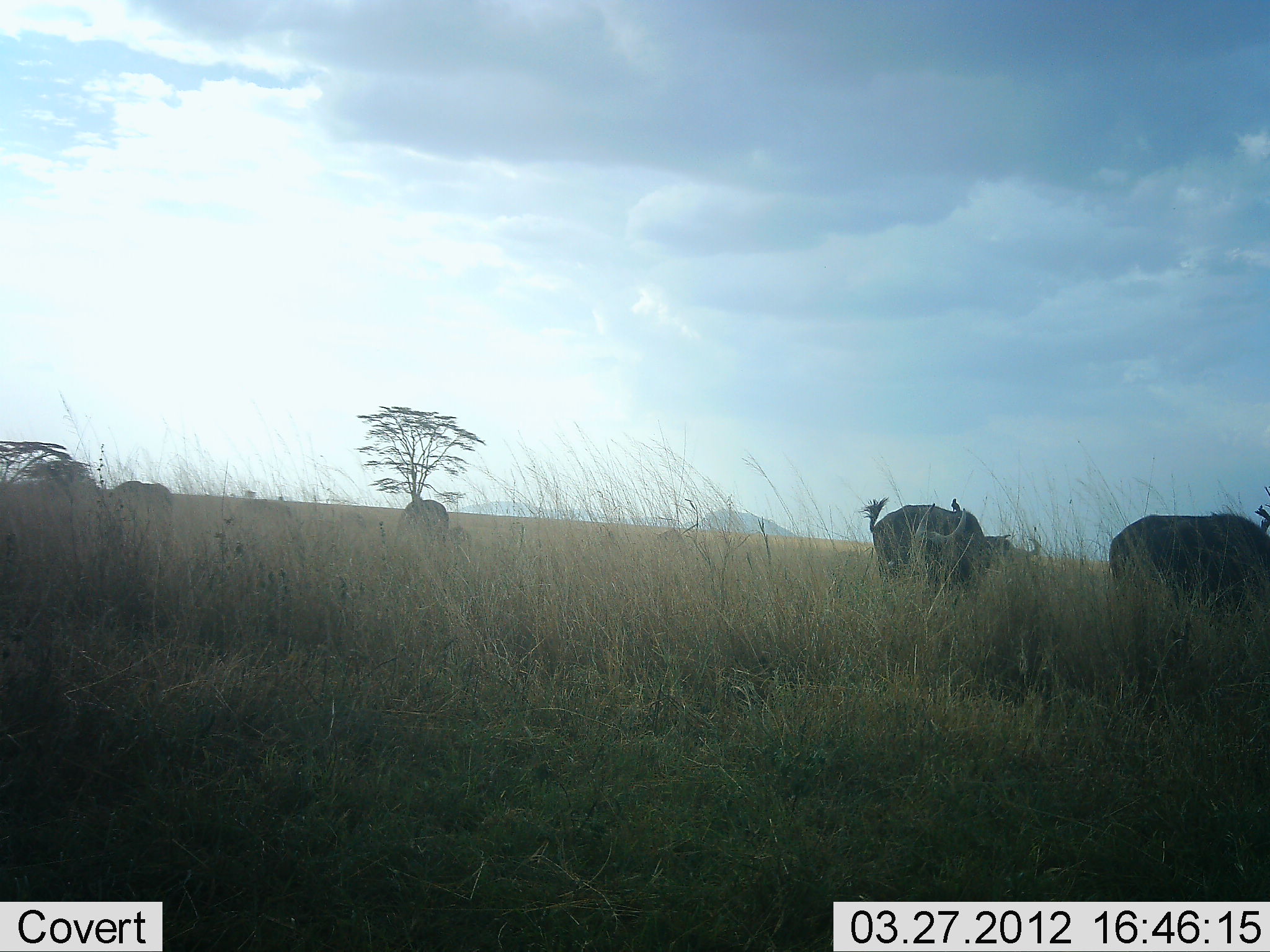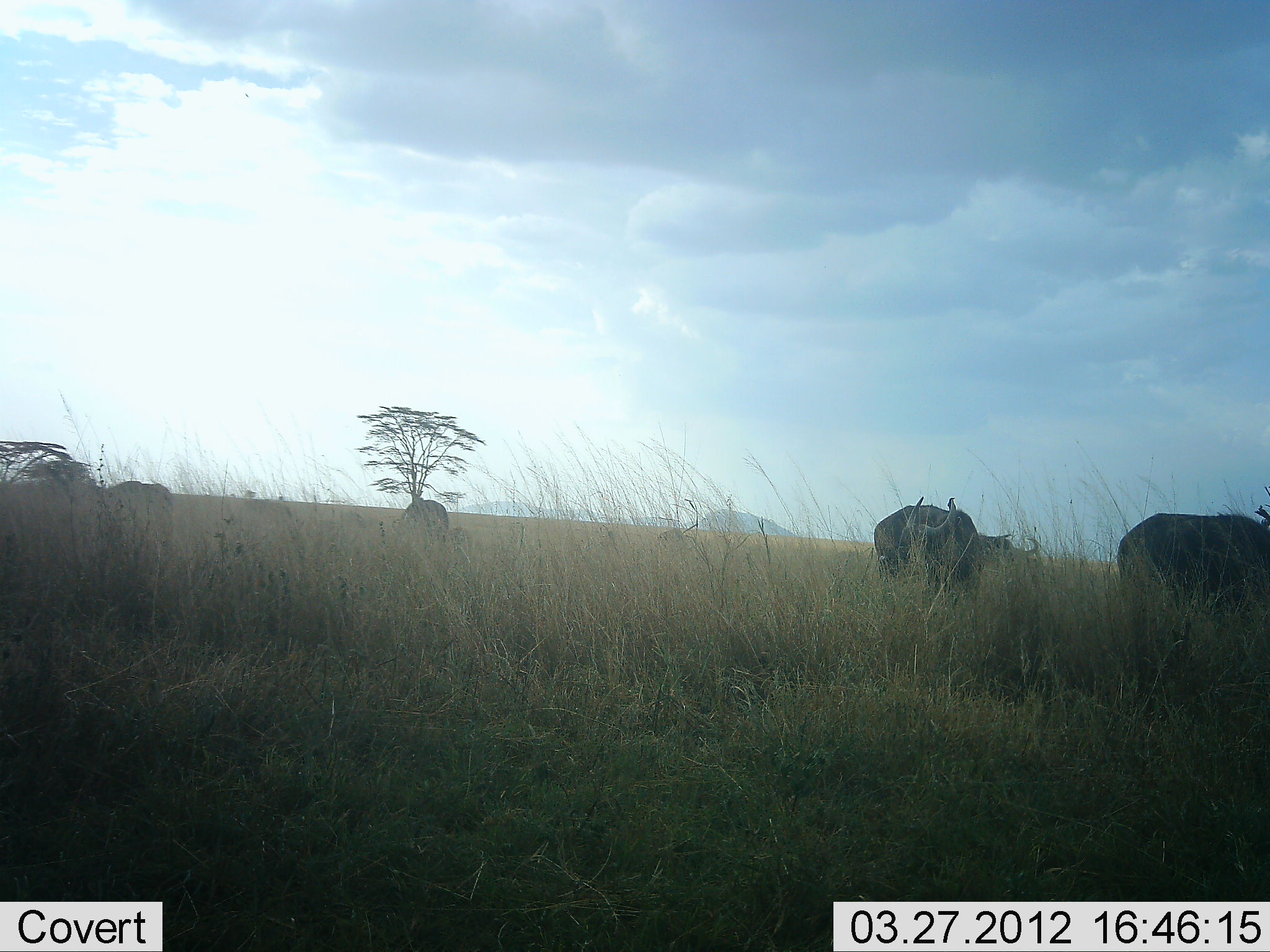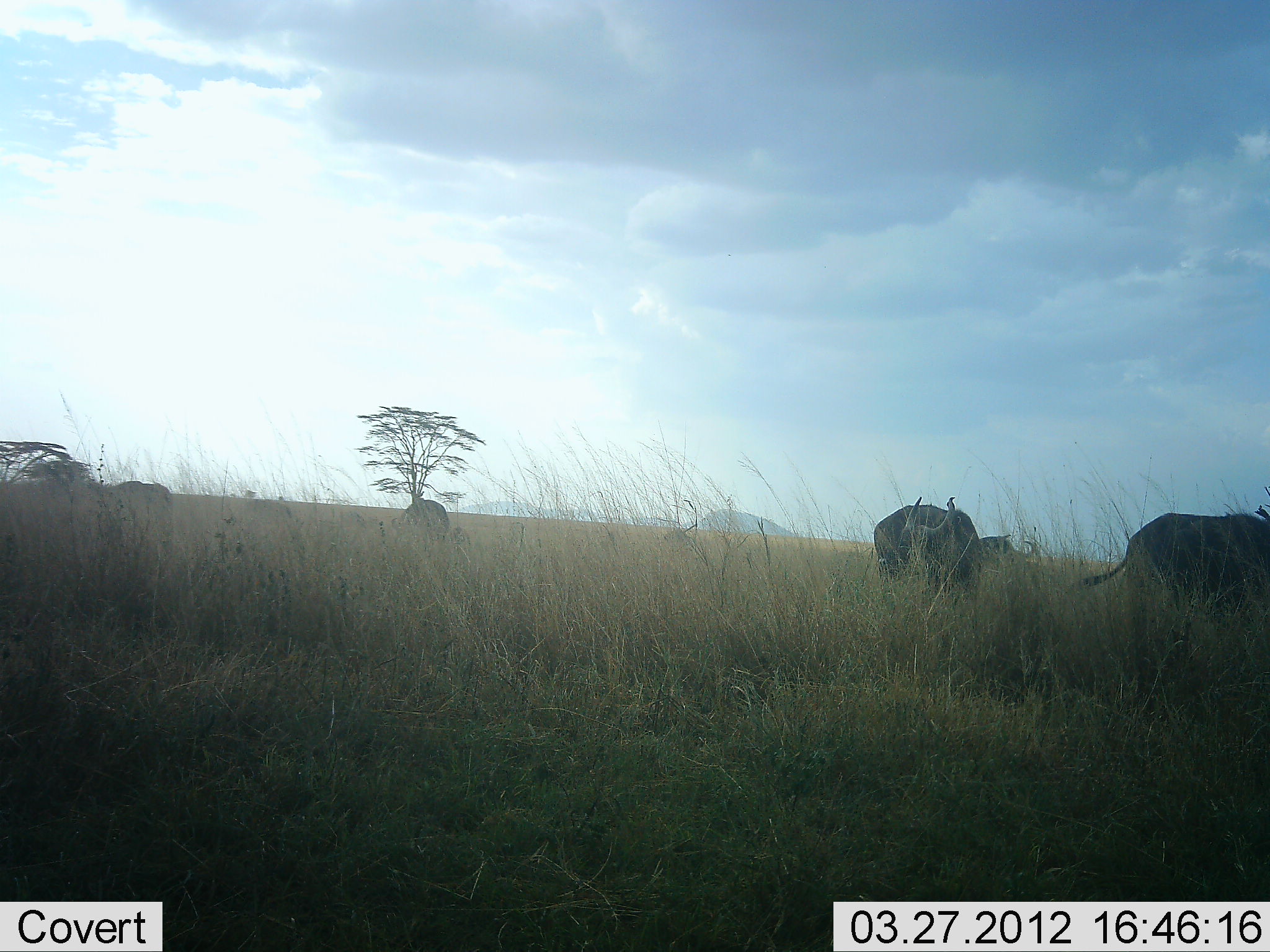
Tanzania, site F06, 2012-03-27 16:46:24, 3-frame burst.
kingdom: Animalia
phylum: Chordata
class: Mammalia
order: Artiodactyla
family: Bovidae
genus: Syncerus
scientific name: Syncerus caffer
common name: cape buffalo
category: buffalo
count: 5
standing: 71%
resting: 0%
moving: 12%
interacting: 0%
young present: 0%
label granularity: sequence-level